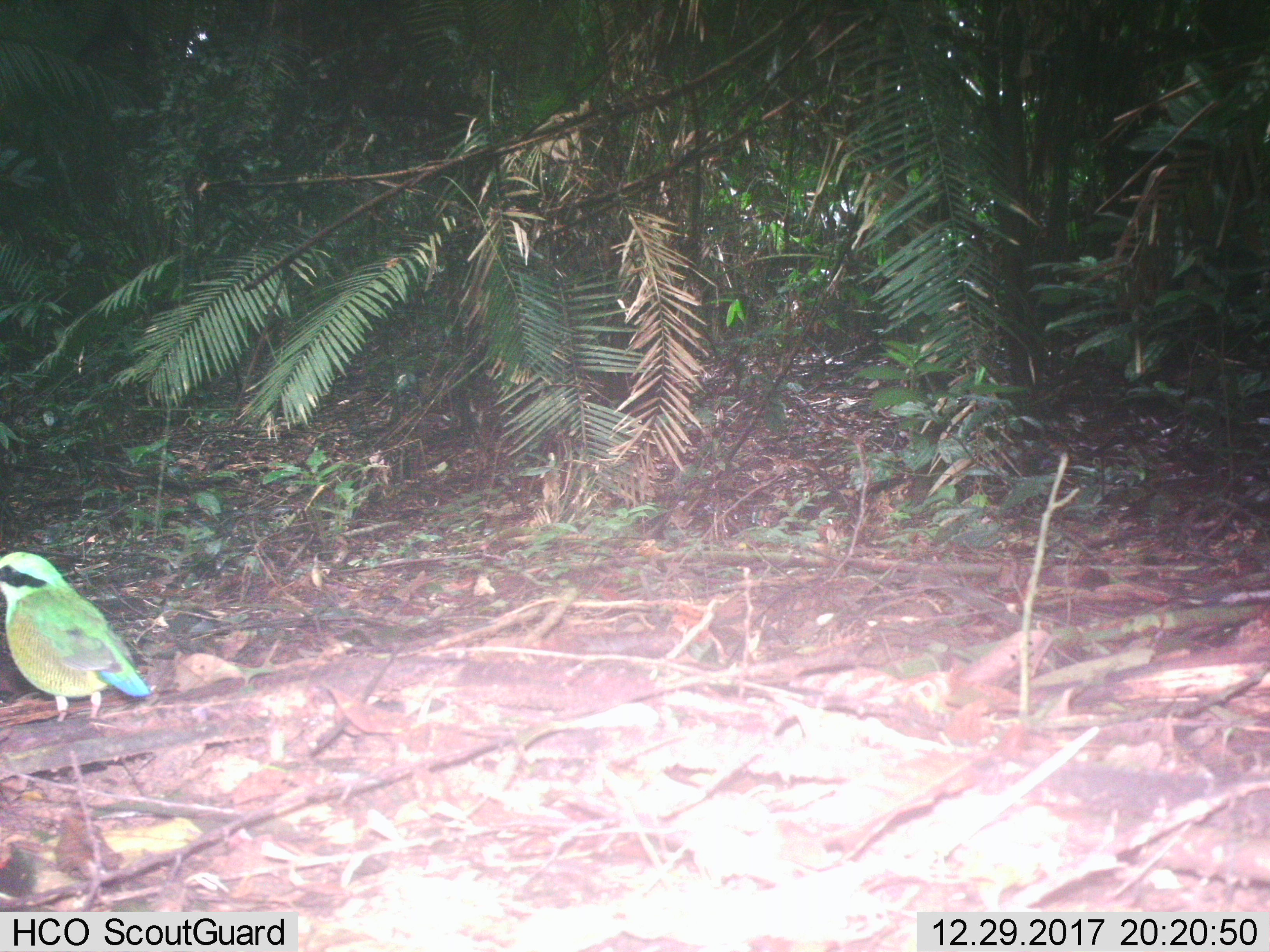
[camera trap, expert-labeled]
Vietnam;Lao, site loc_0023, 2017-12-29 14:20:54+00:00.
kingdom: Animalia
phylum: Chordata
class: Aves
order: Passeriformes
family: Pittidae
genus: Hydrornis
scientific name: Hydrornis elliotii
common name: bar-bellied pitta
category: bar bellied pitta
Bar bellied pitta (bar-bellied pitta) (Hydrornis elliotii). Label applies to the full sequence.